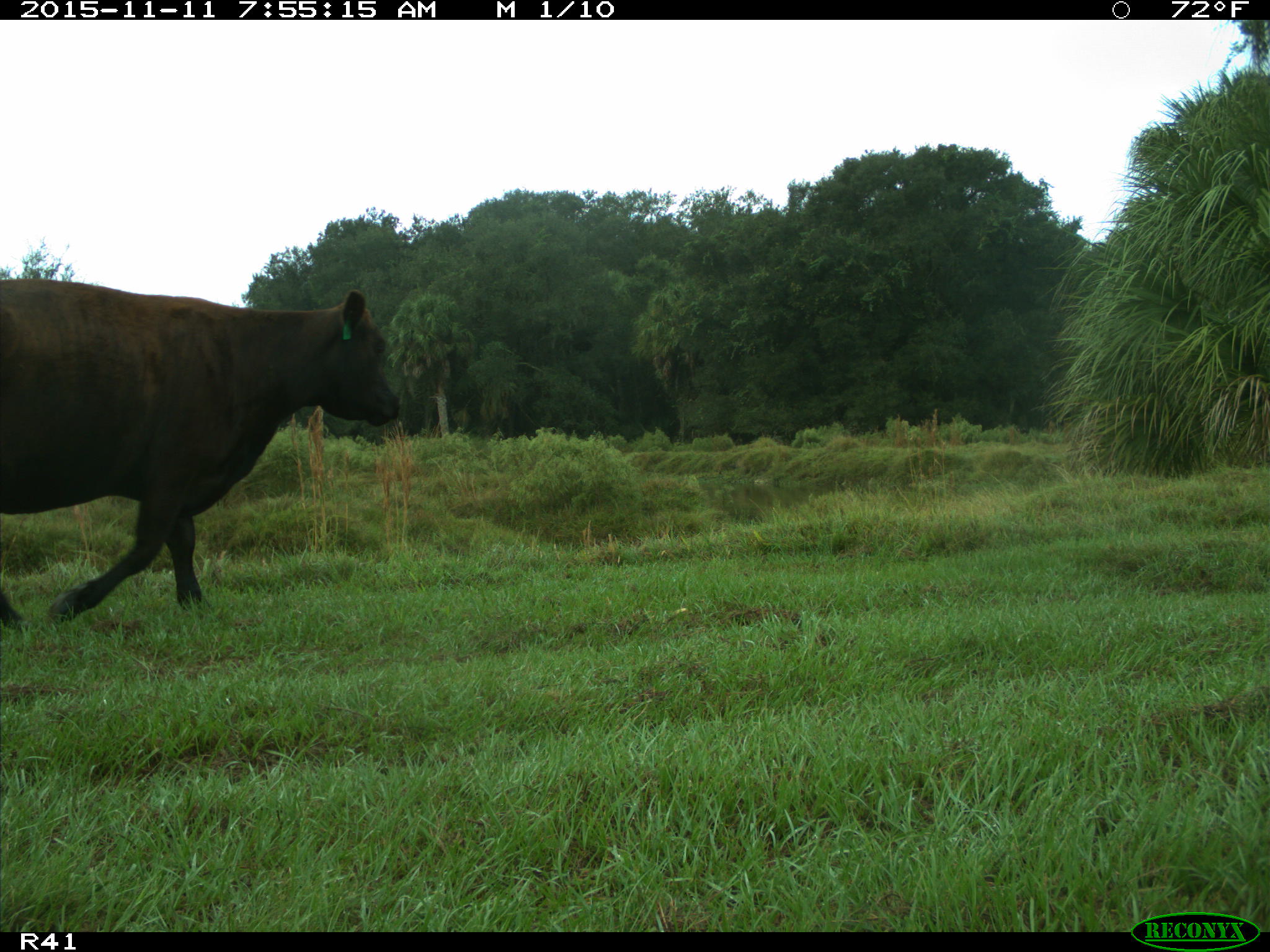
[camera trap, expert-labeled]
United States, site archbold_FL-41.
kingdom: Animalia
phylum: Chordata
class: Mammalia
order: Artiodactyla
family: Bovidae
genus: Bos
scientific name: Bos taurus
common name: domestic cow